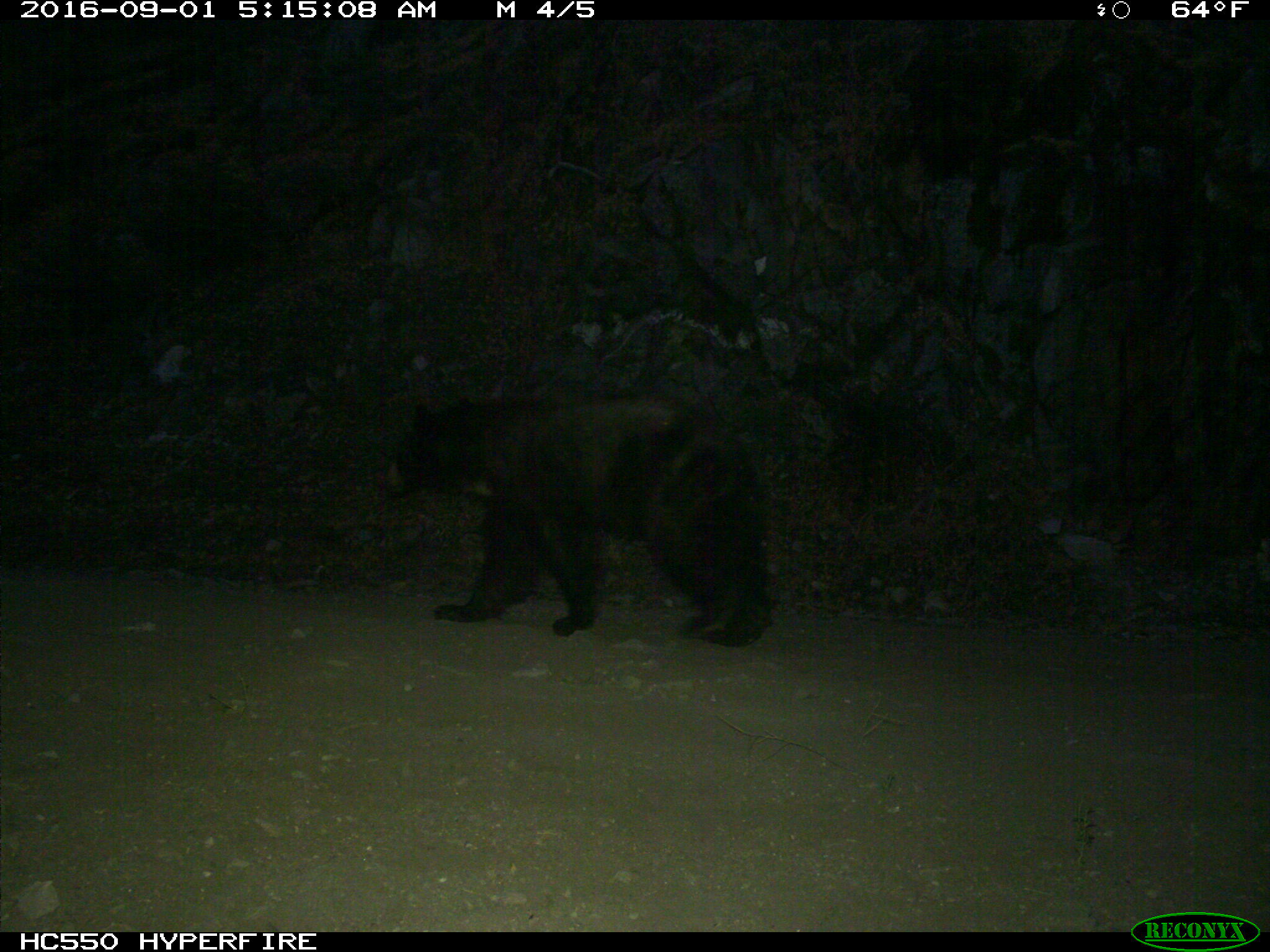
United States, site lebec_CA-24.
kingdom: Animalia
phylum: Chordata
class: Mammalia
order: Carnivora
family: Ursidae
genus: Ursus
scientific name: Ursus americanus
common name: american black bear